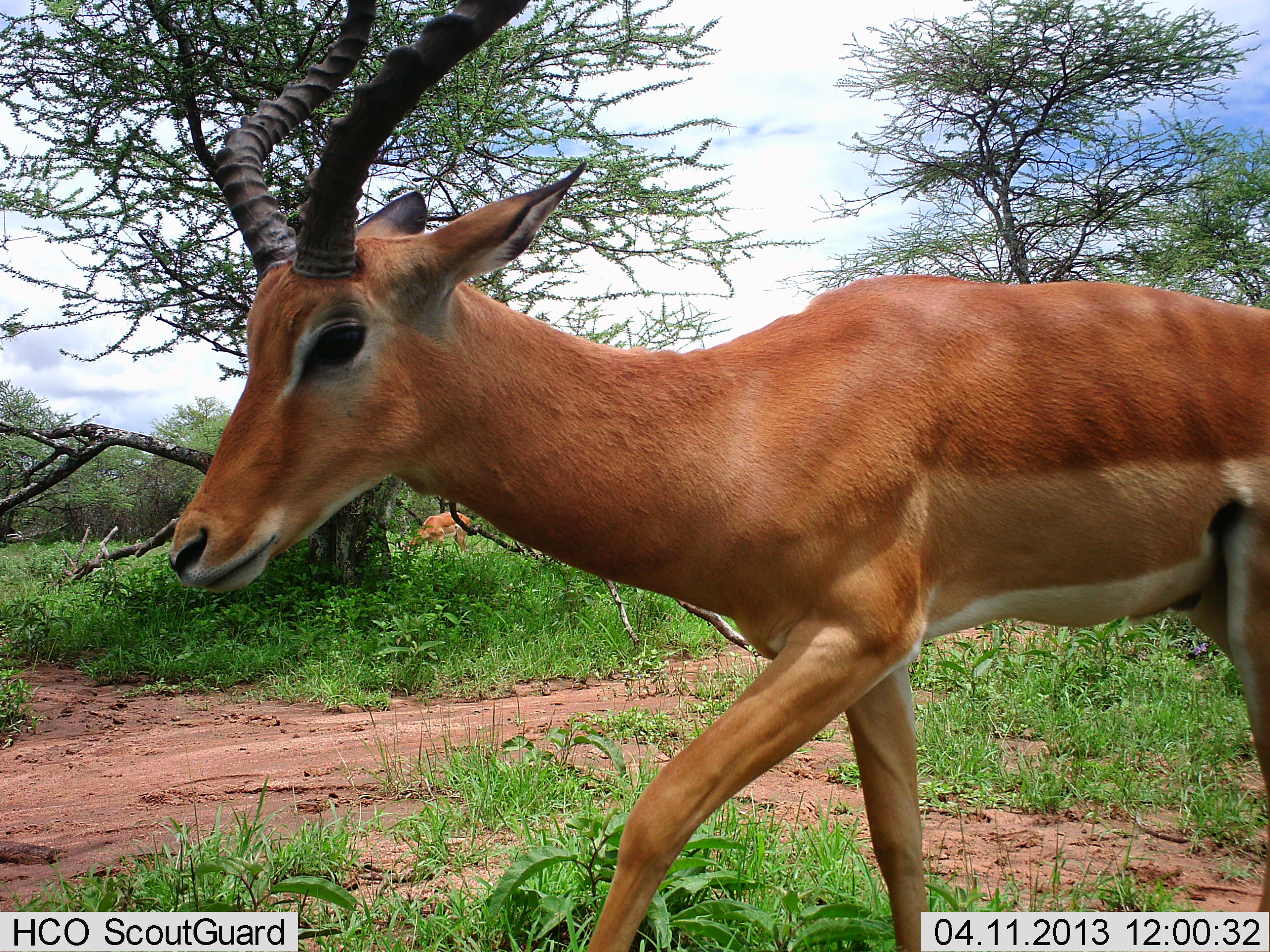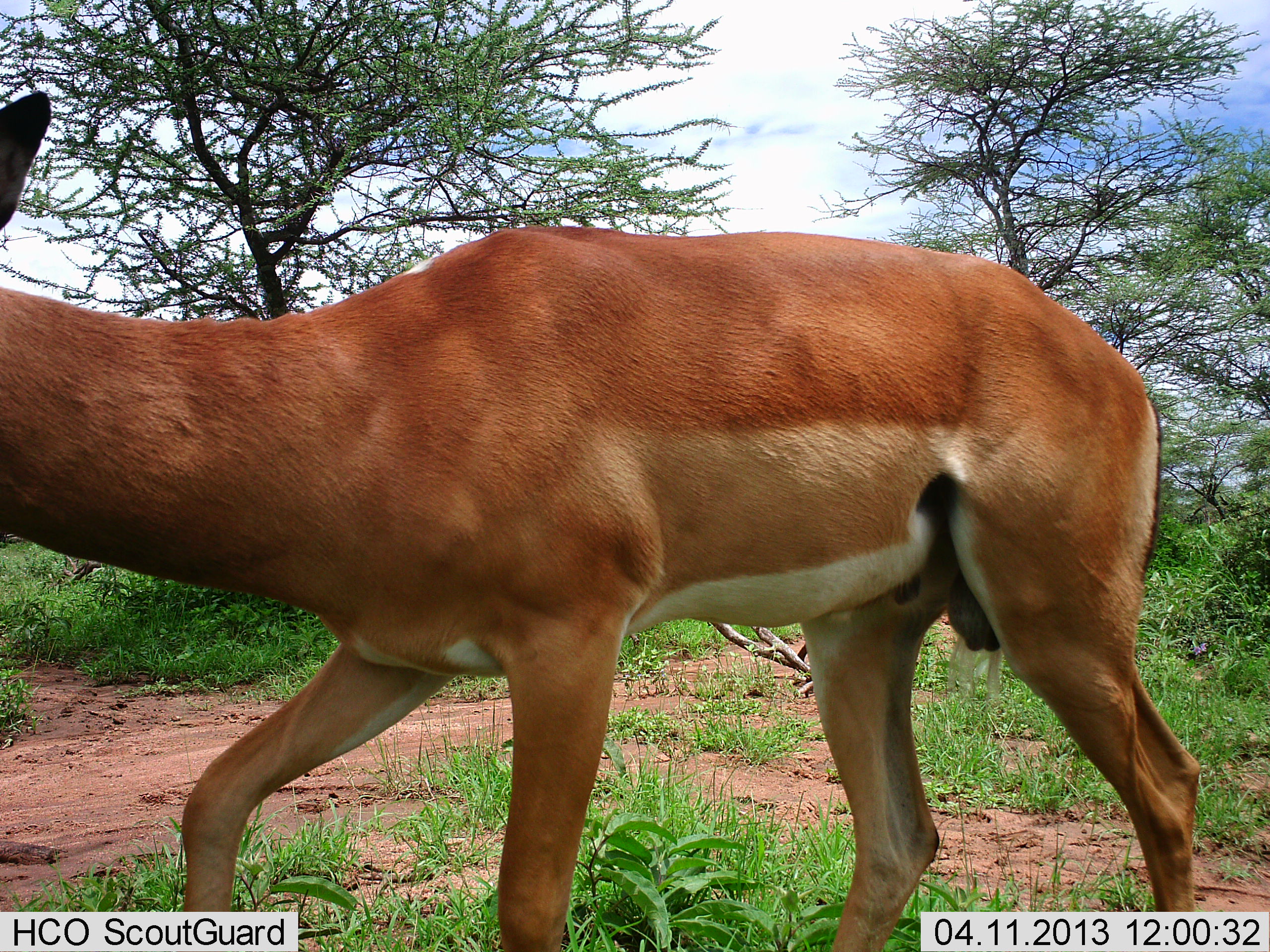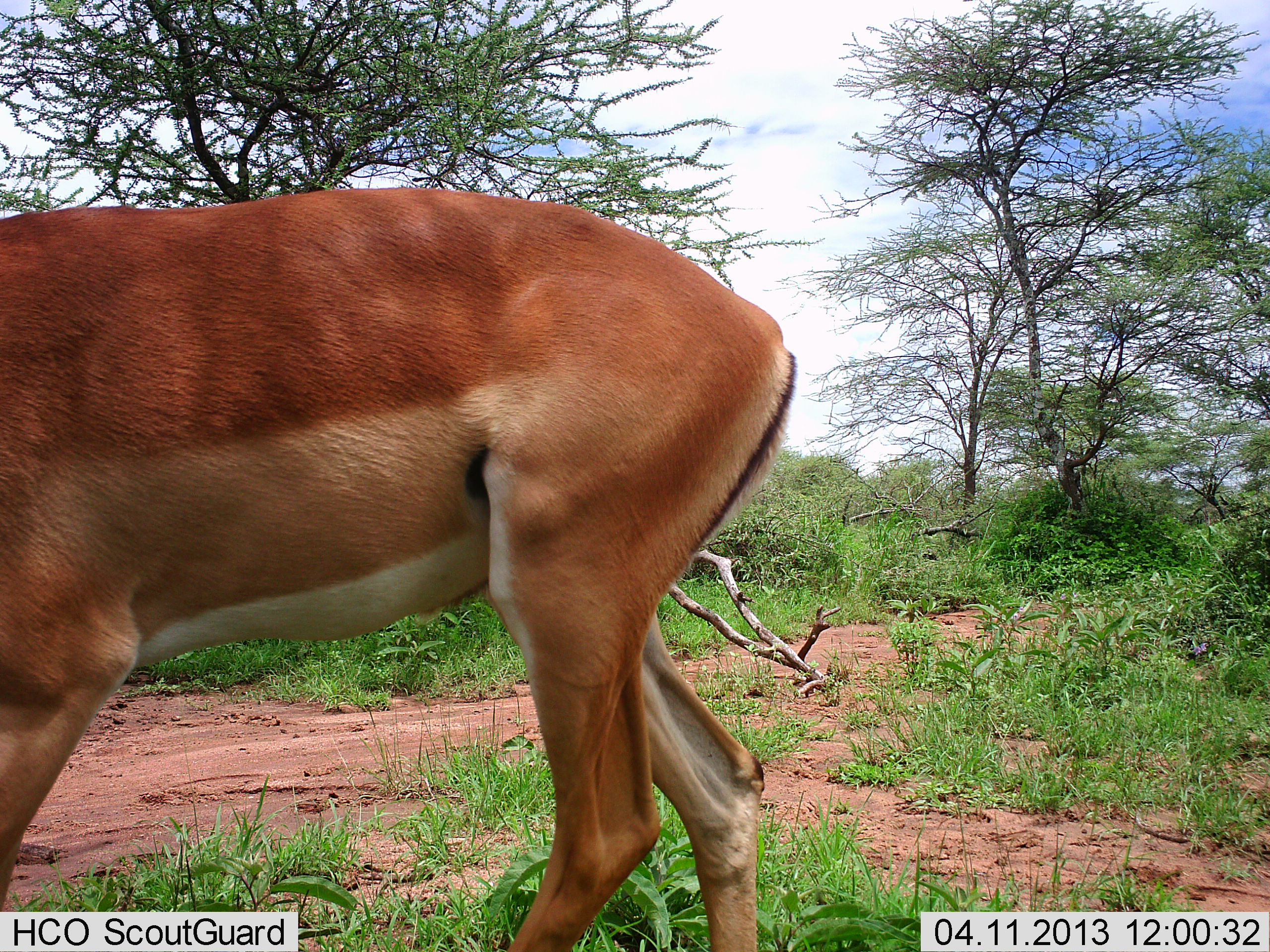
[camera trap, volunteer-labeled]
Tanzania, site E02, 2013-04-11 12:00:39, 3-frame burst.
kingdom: Animalia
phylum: Chordata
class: Mammalia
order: Artiodactyla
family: Bovidae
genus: Aepyceros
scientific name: Aepyceros melampus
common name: impala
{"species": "impala (Aepyceros melampus)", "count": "2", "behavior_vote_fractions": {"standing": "29%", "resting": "0%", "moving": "86%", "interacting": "0%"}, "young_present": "0%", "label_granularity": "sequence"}